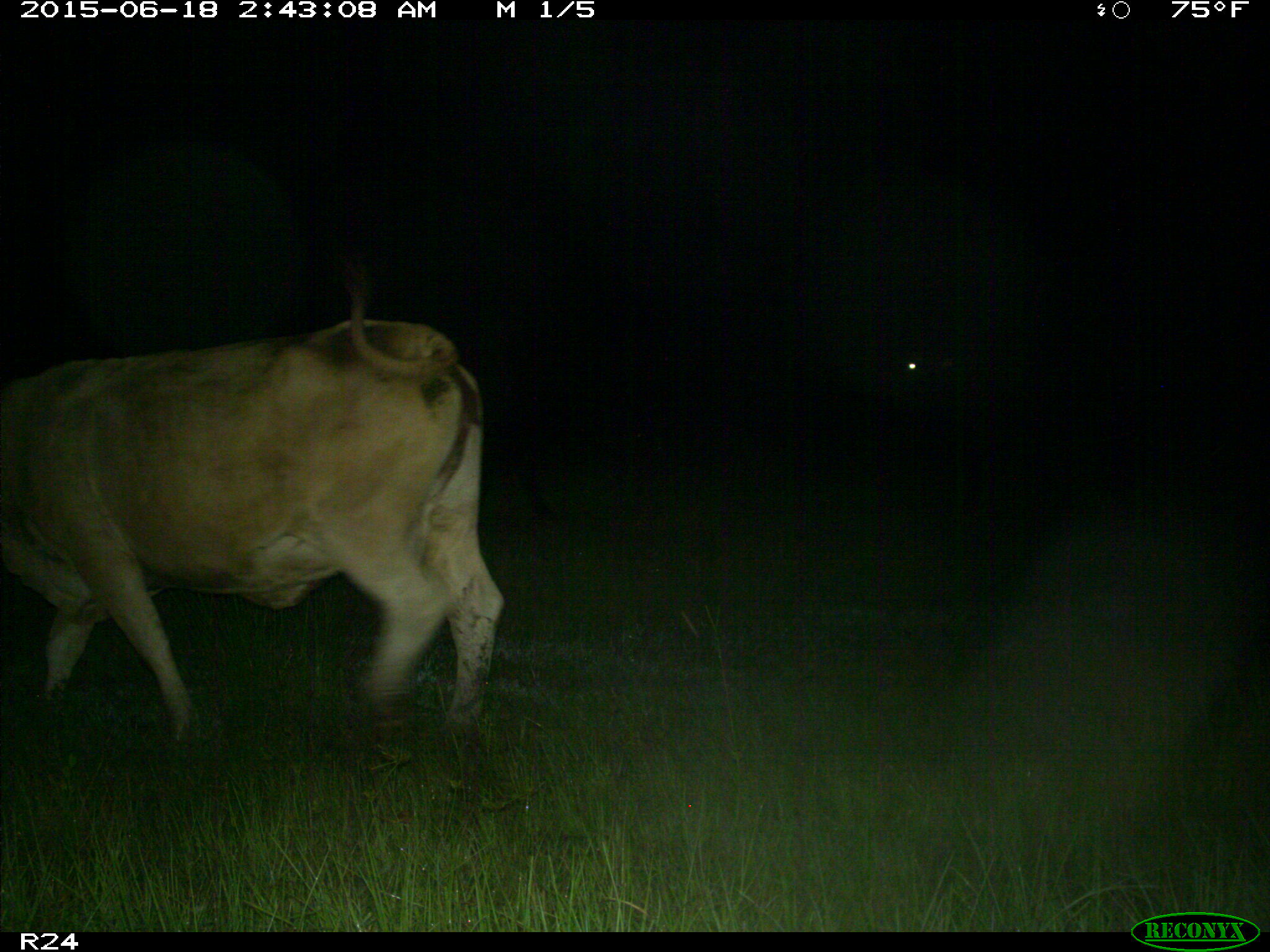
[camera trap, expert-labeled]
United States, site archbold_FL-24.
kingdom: Animalia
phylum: Chordata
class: Mammalia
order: Artiodactyla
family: Bovidae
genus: Bos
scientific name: Bos taurus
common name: domestic cow